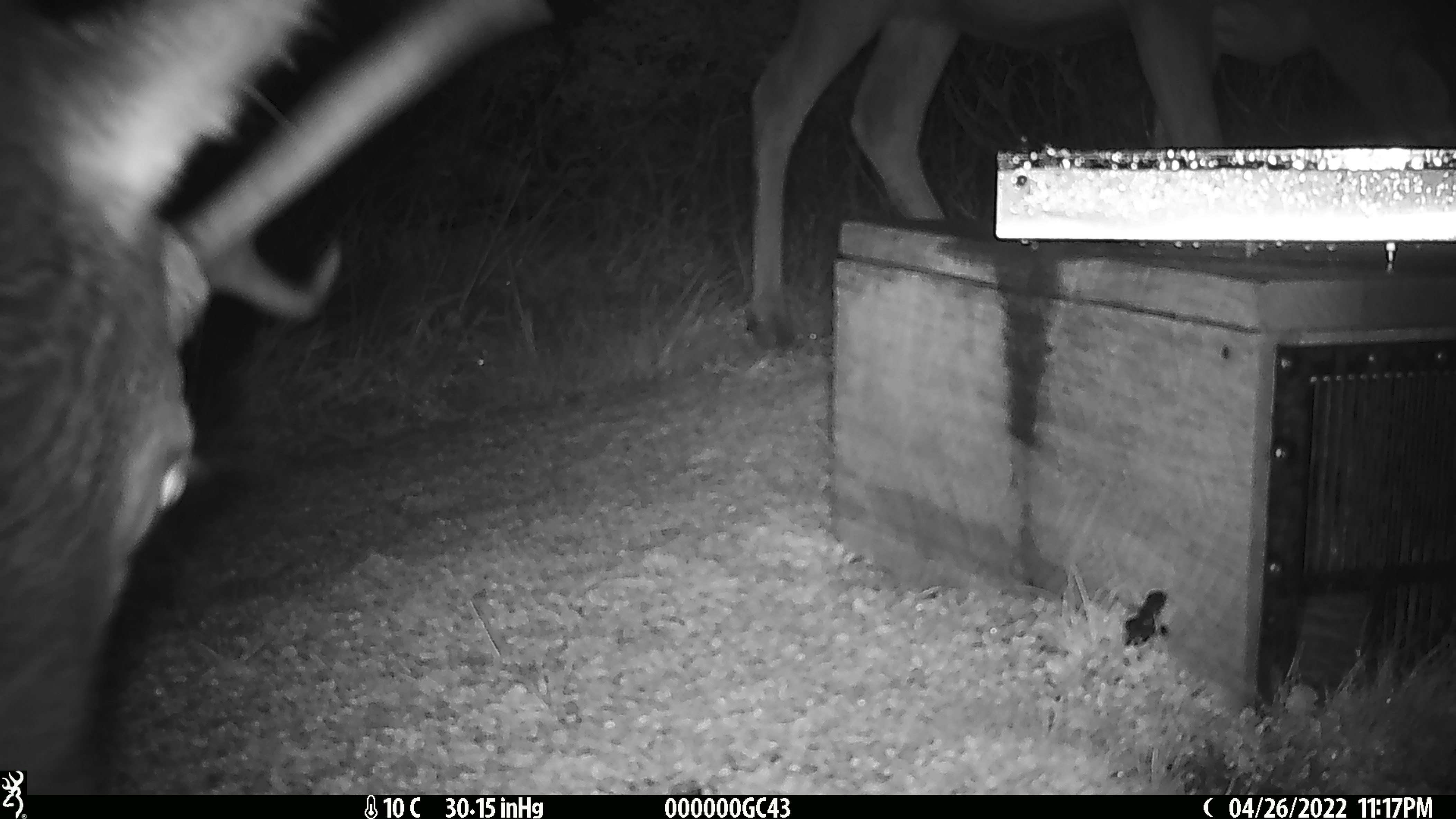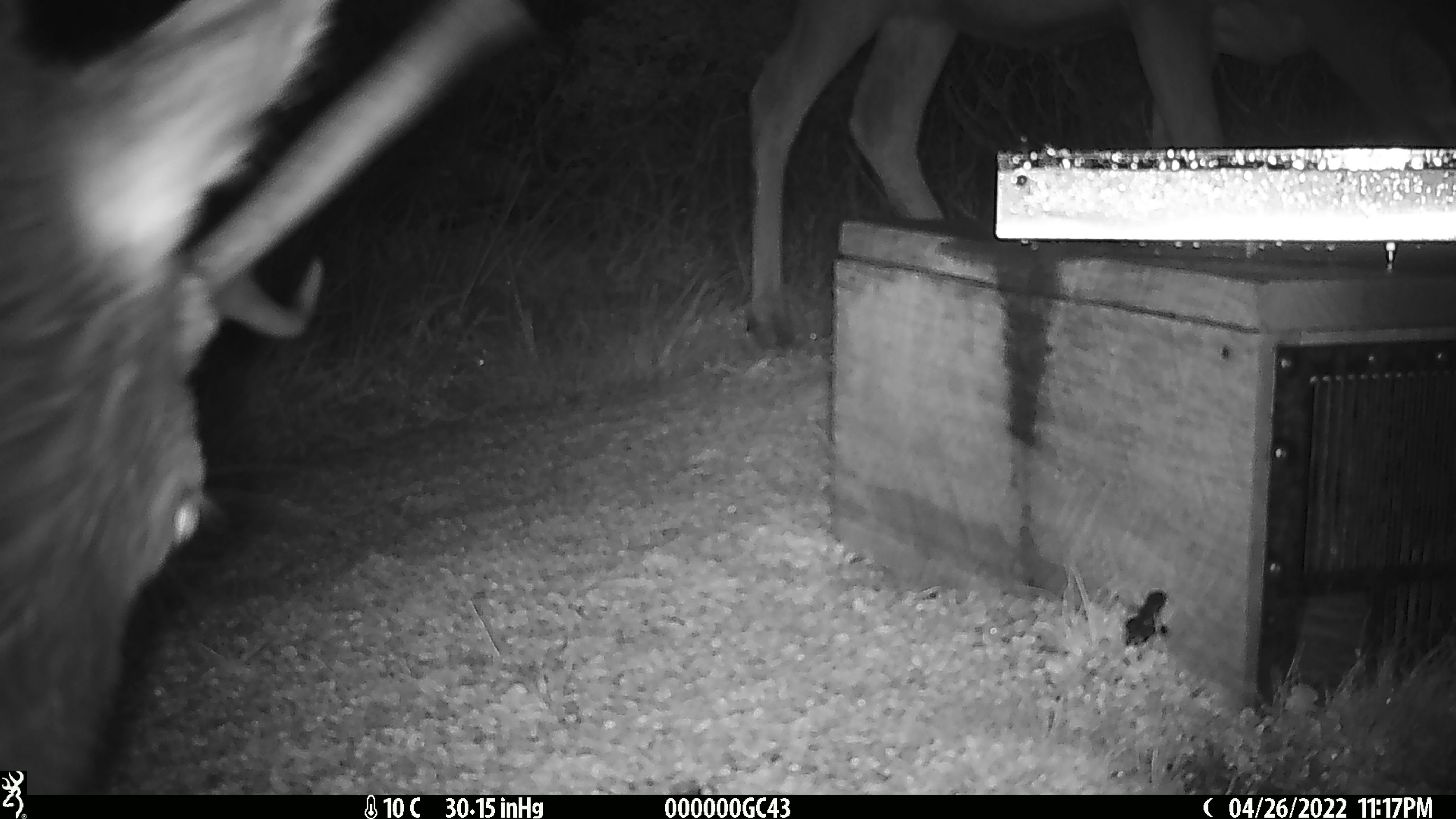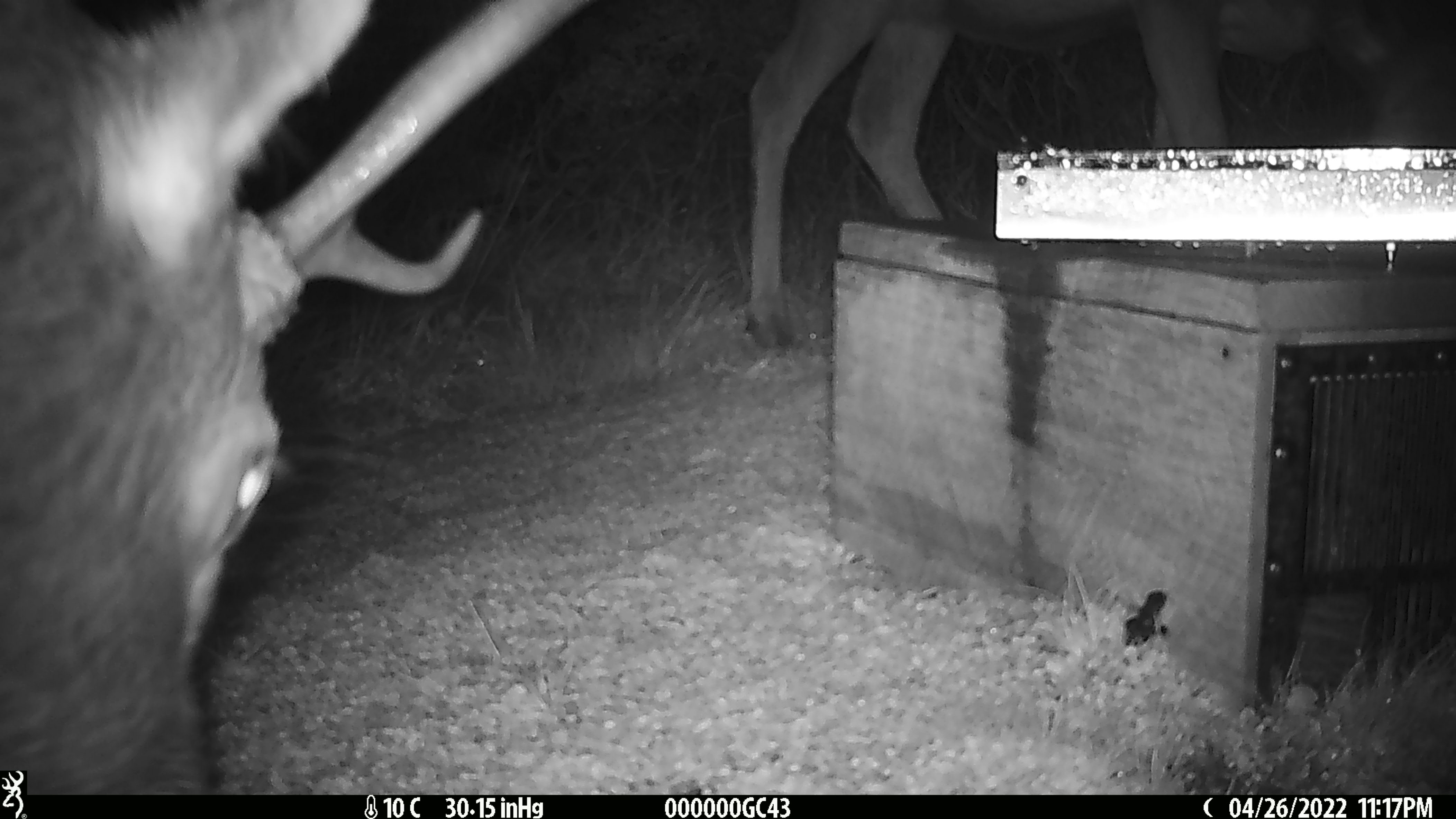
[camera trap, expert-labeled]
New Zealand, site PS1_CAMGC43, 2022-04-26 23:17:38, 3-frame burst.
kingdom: Animalia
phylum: Chordata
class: Mammalia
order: Artiodactyla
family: Cervidae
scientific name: Cervidae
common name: deer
Deer (Cervidae).